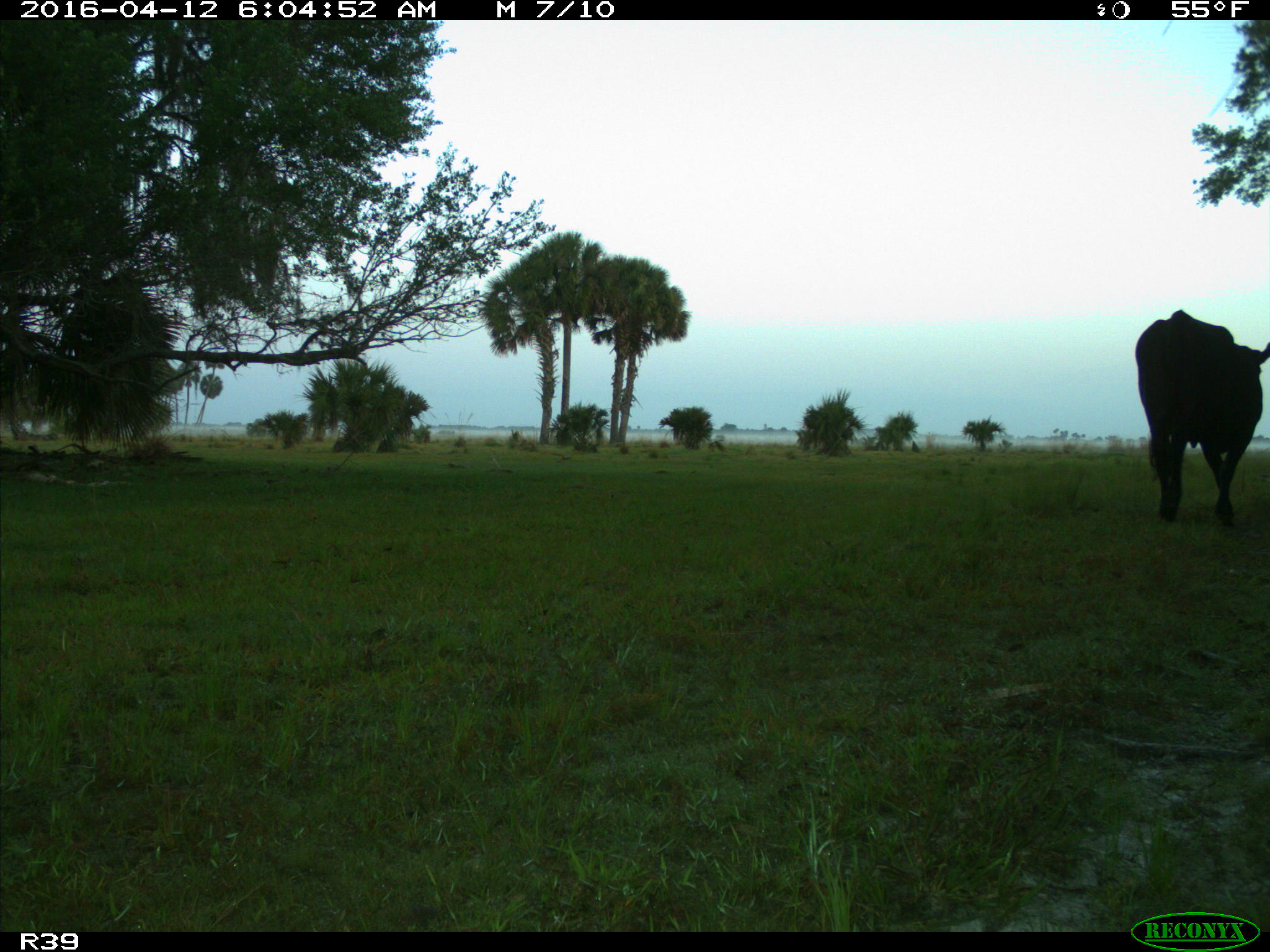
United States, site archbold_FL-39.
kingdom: Animalia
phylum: Chordata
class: Mammalia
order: Artiodactyla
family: Bovidae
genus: Bos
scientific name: Bos taurus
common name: domestic cow